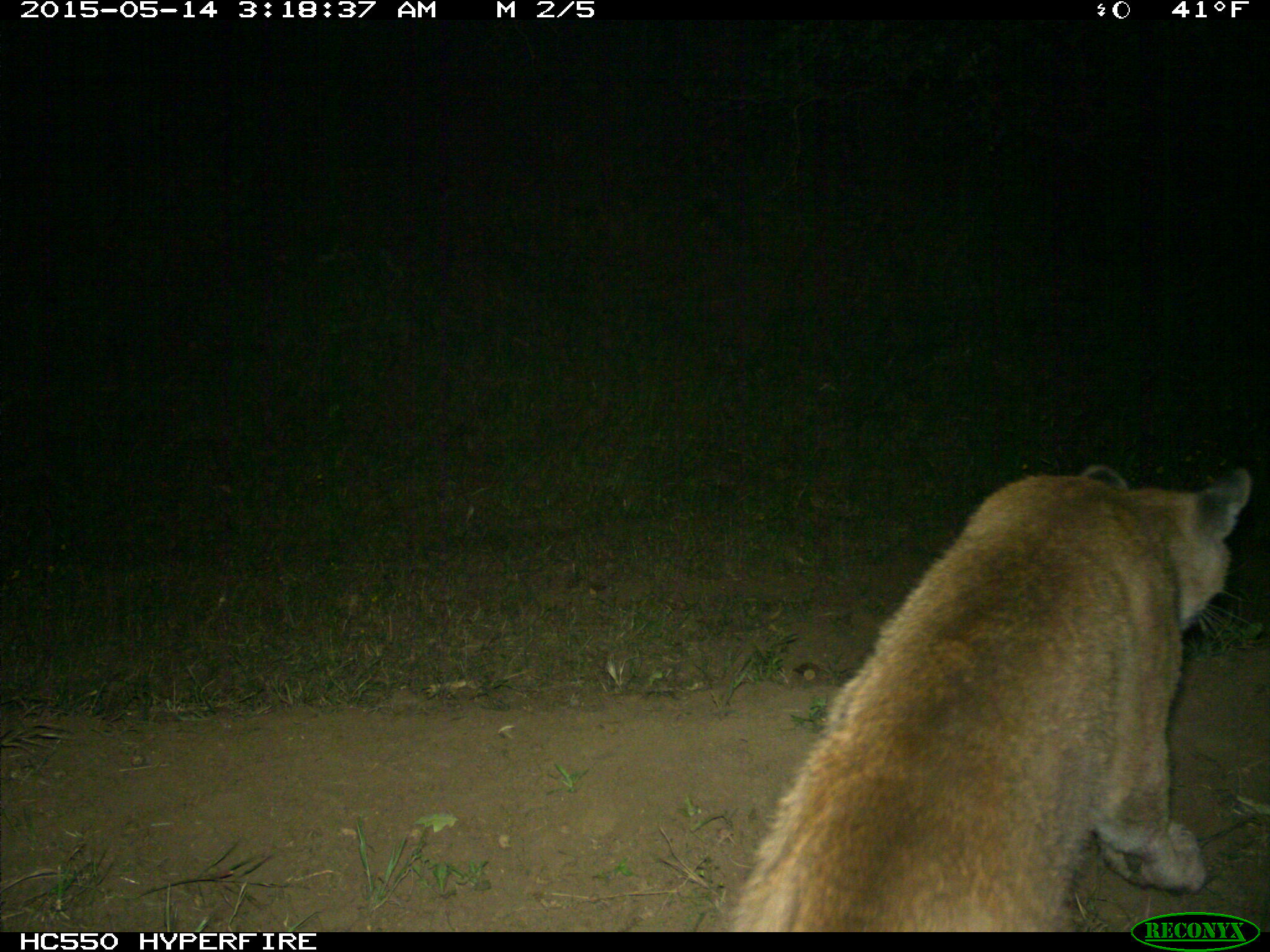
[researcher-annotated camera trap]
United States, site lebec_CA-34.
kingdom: Animalia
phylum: Chordata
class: Mammalia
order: Carnivora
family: Felidae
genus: Puma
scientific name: Puma concolor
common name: mountain lion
Puma concolor (mountain lion).